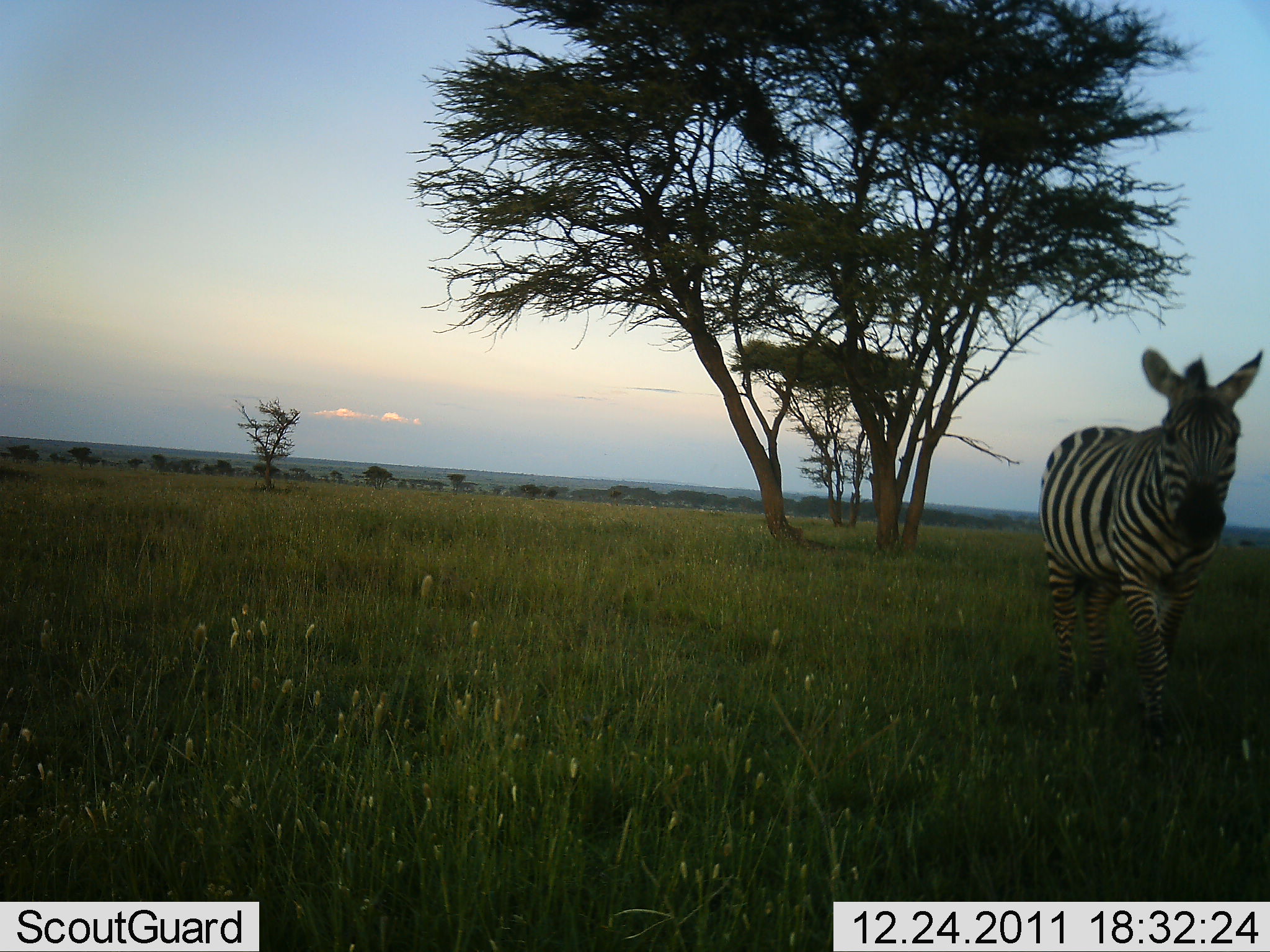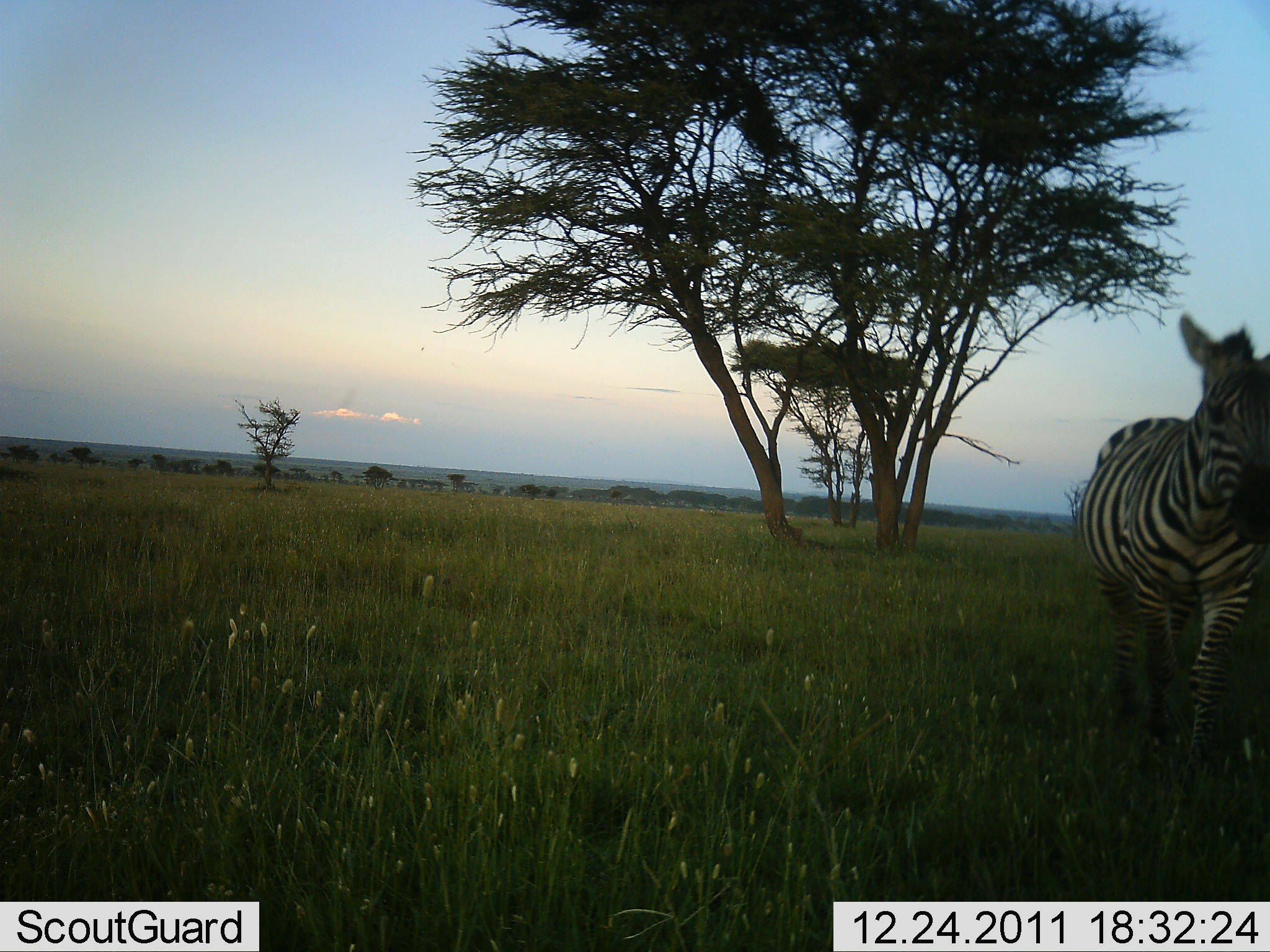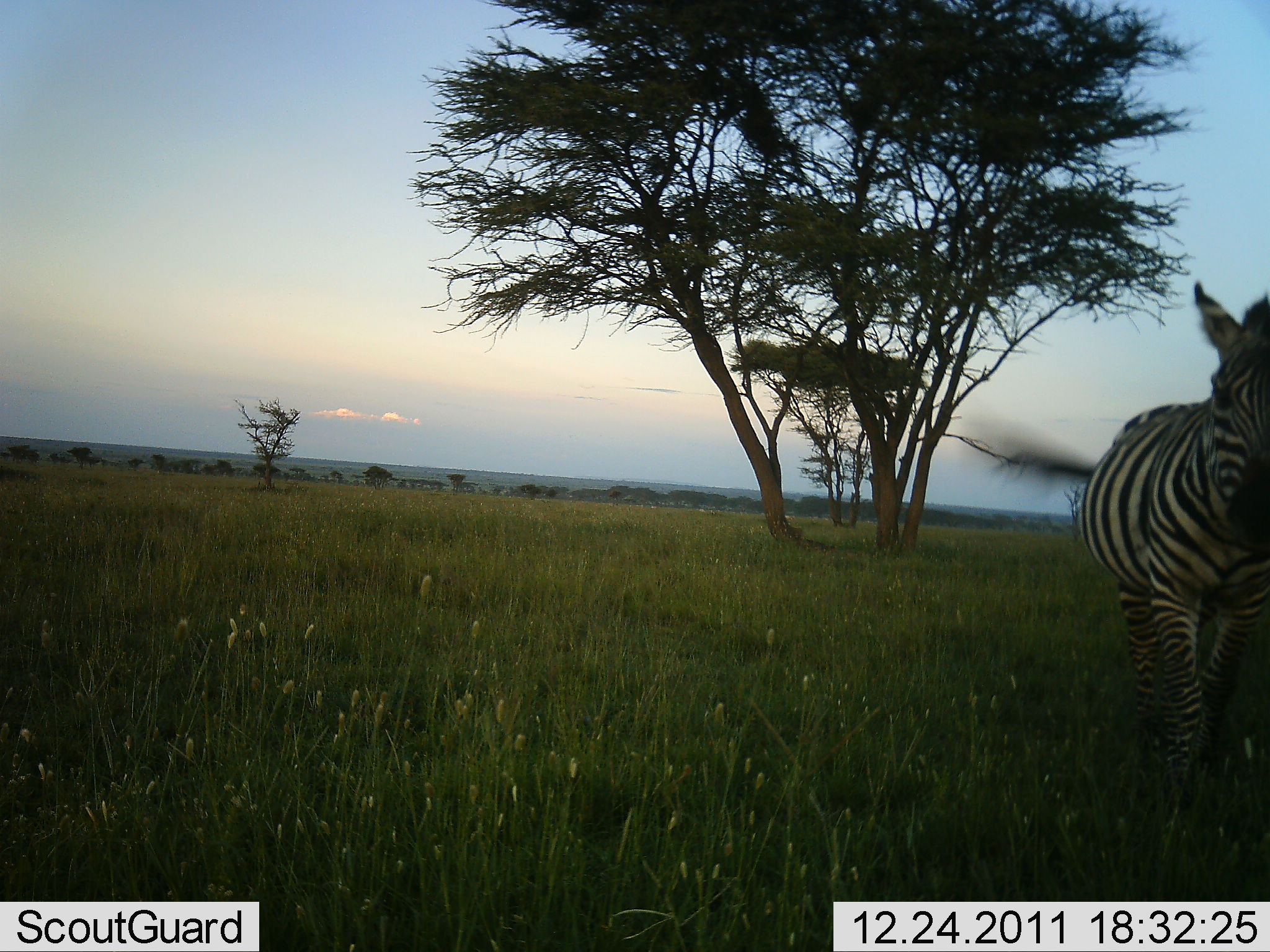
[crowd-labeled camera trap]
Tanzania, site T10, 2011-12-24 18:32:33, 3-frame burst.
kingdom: Animalia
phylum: Chordata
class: Mammalia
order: Perissodactyla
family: Equidae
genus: Equus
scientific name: Equus quagga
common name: plains zebra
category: zebra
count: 1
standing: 23%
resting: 8%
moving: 85%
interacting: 0%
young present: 0%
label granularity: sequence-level